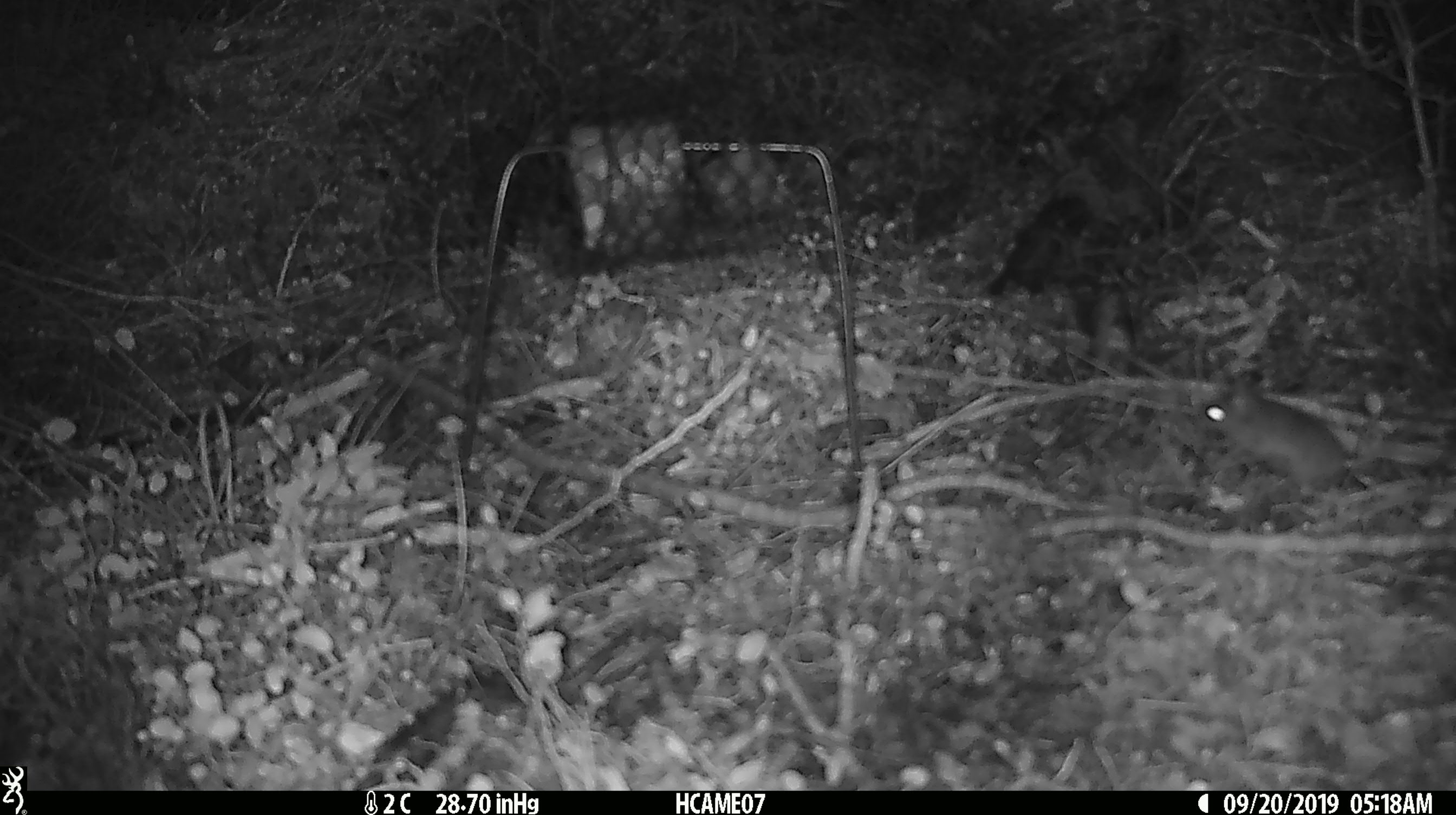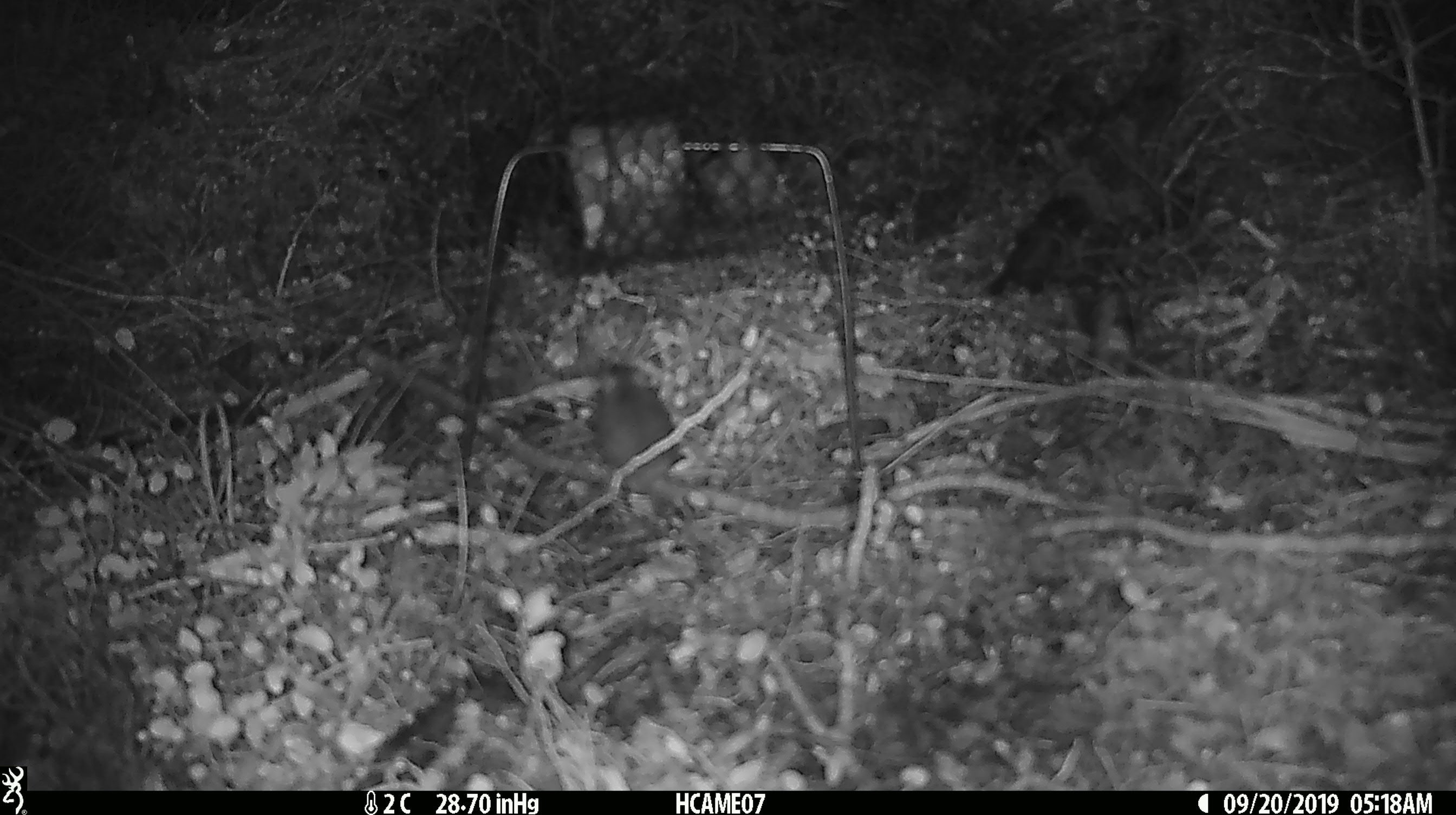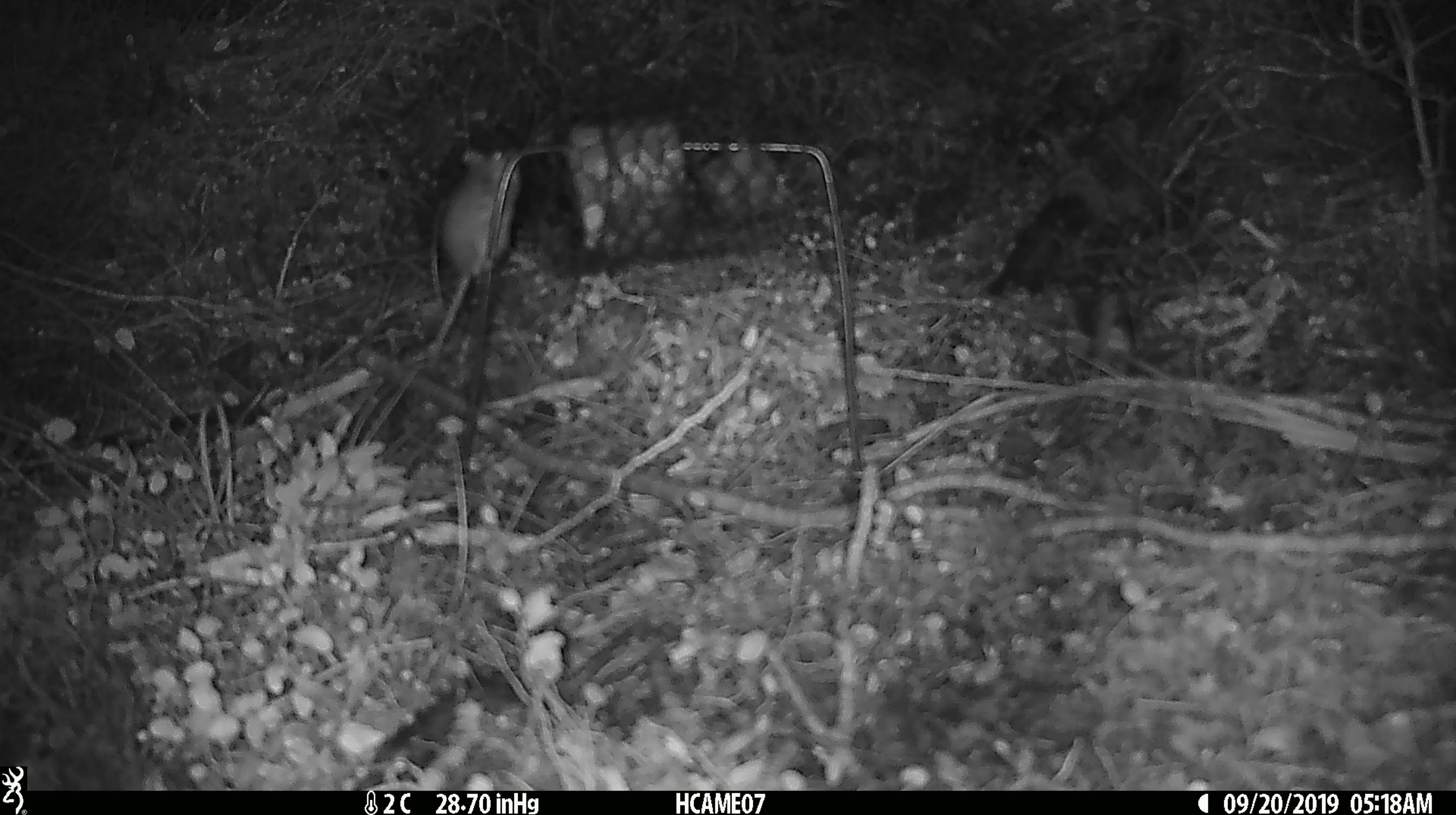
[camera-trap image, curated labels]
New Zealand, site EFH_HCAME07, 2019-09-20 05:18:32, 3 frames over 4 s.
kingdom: Animalia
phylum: Chordata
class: Mammalia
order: Rodentia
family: Muridae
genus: Mus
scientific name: Mus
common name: mouse